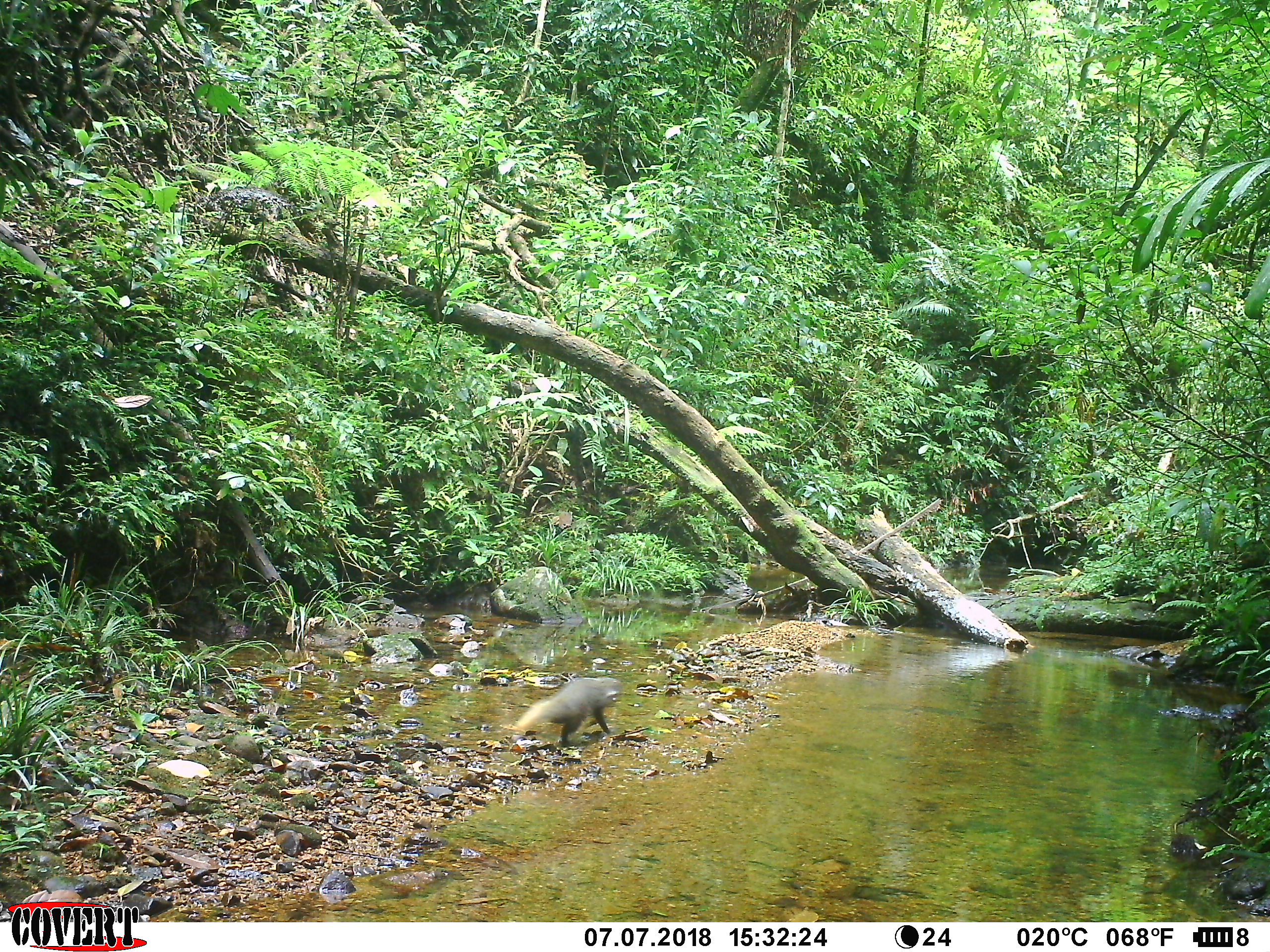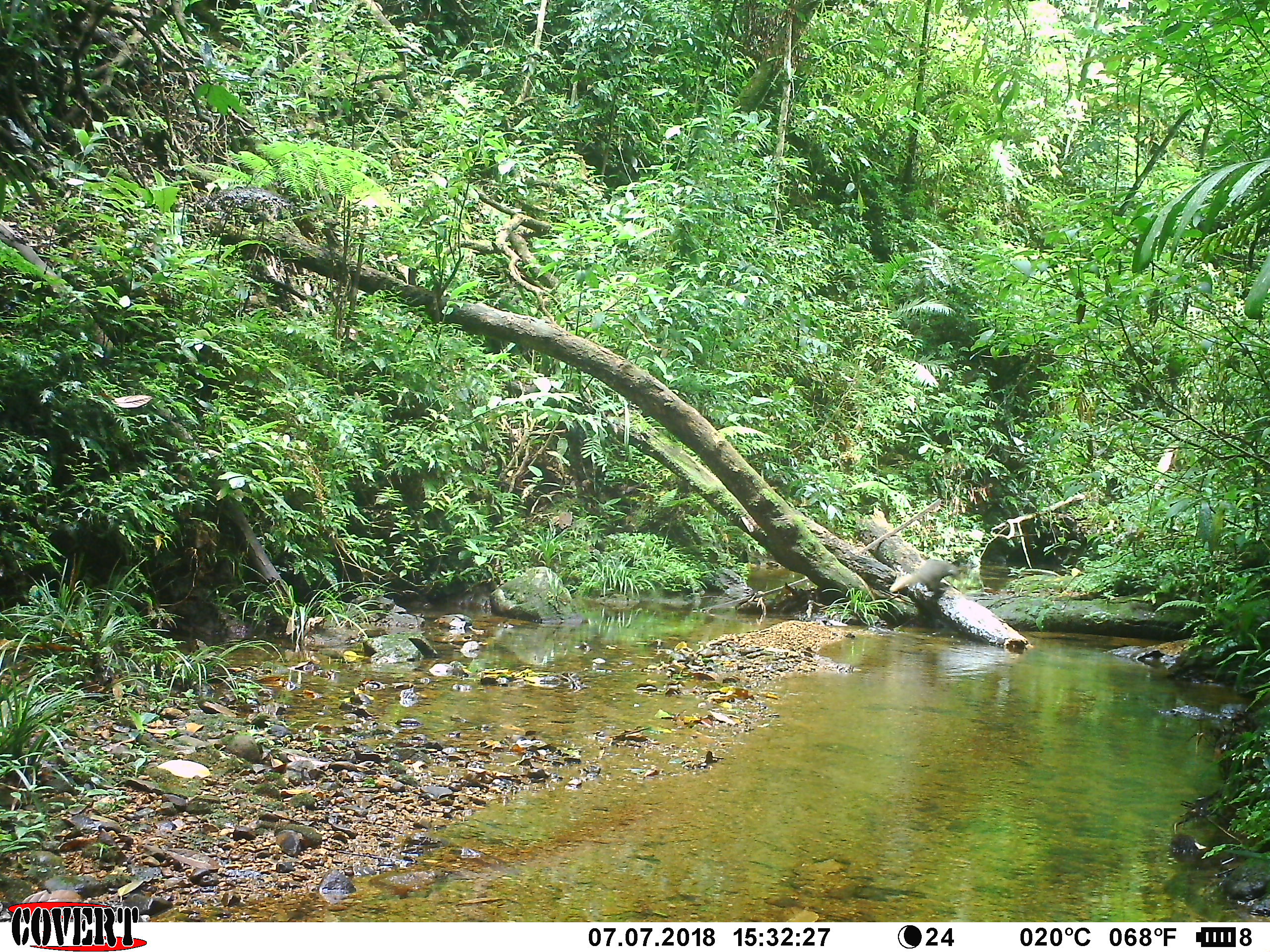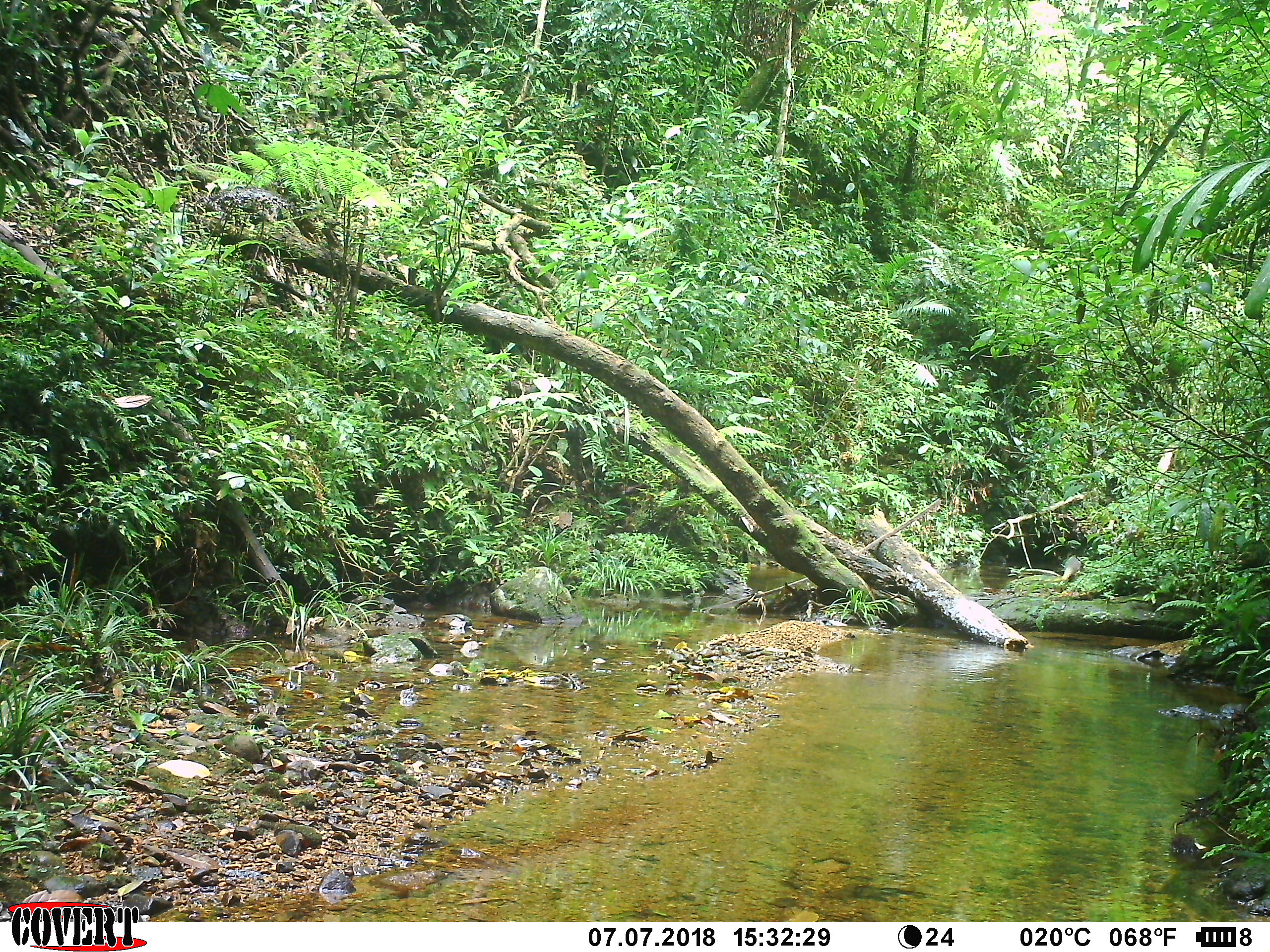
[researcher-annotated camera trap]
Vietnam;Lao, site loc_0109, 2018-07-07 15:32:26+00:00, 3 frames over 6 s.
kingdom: Animalia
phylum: Chordata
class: Mammalia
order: Carnivora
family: Herpestidae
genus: Urva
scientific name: Urva urva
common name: crab-eating mongoose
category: crab eating mongoose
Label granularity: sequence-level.